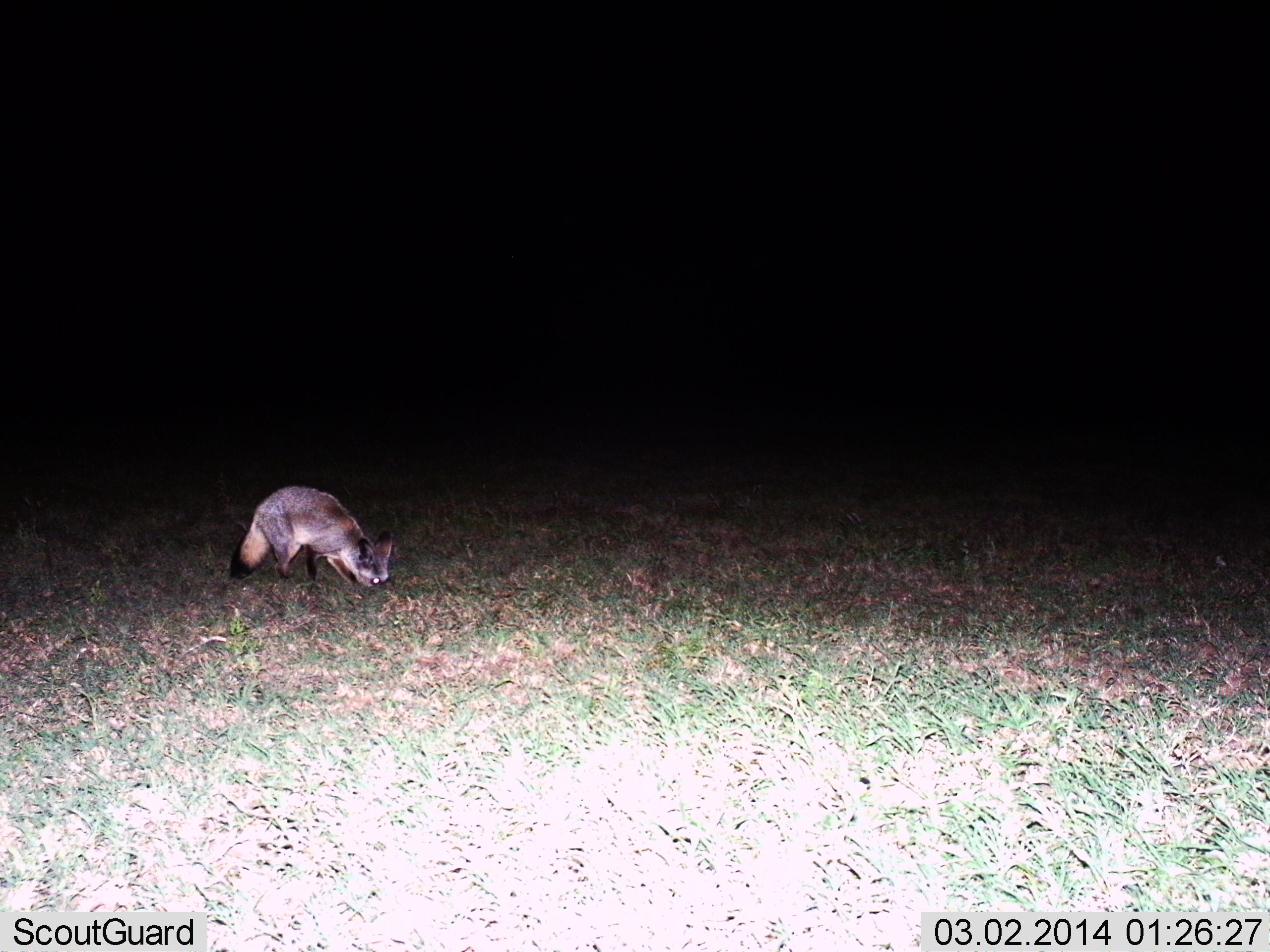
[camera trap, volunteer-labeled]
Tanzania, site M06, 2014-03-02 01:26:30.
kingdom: Animalia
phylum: Chordata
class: Mammalia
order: Carnivora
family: Canidae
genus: Otocyon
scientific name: Otocyon megalotis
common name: bat-eared fox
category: batearedfox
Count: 1.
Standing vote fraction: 40%.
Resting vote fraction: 0%.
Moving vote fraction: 30%.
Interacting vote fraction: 0%.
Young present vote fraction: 0%.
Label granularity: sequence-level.